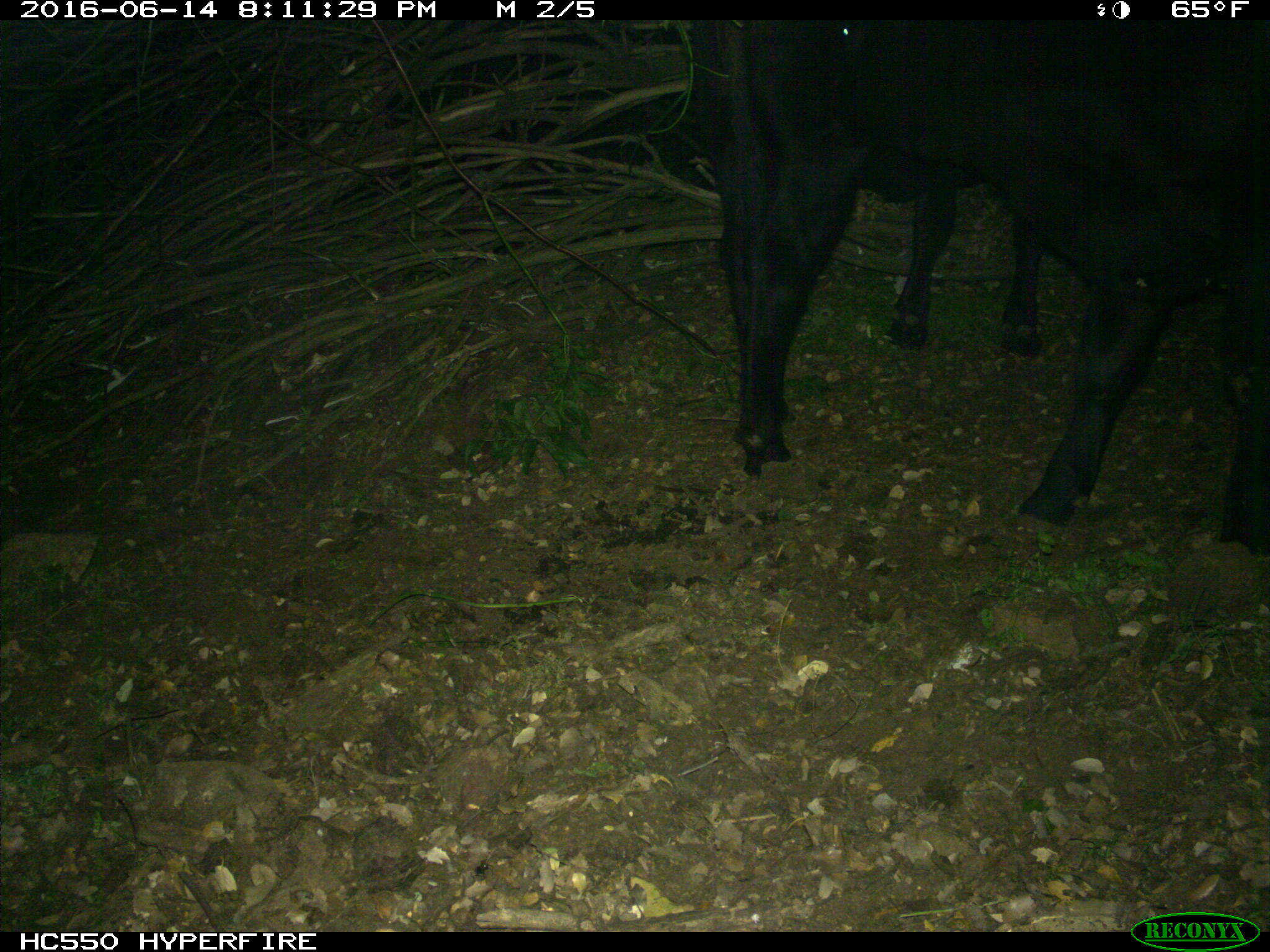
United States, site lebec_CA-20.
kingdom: Animalia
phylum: Chordata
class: Mammalia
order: Artiodactyla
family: Bovidae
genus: Bos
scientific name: Bos taurus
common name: domestic cow